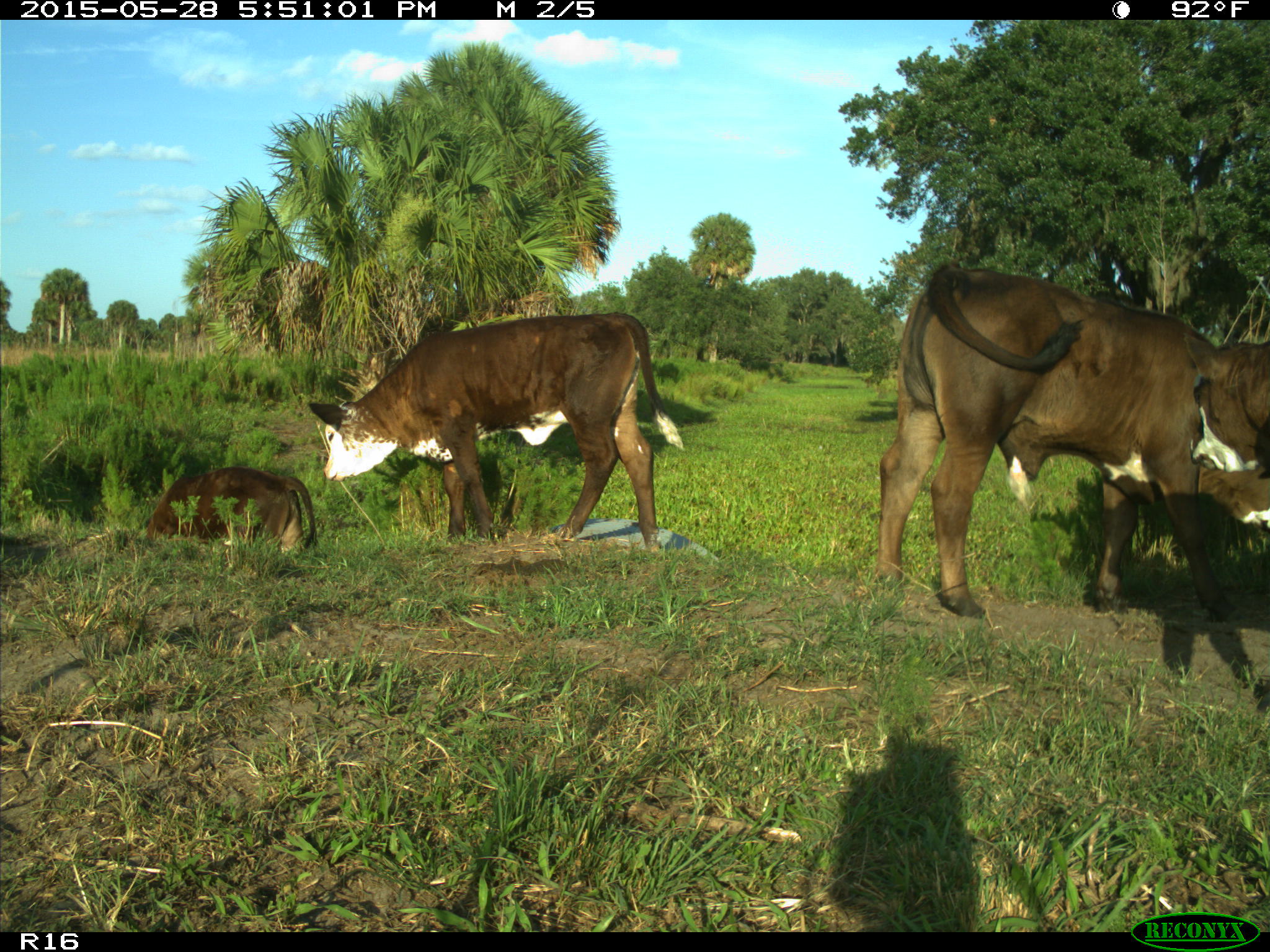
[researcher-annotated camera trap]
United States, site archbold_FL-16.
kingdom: Animalia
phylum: Chordata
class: Mammalia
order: Artiodactyla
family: Bovidae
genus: Bos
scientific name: Bos taurus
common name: domestic cow